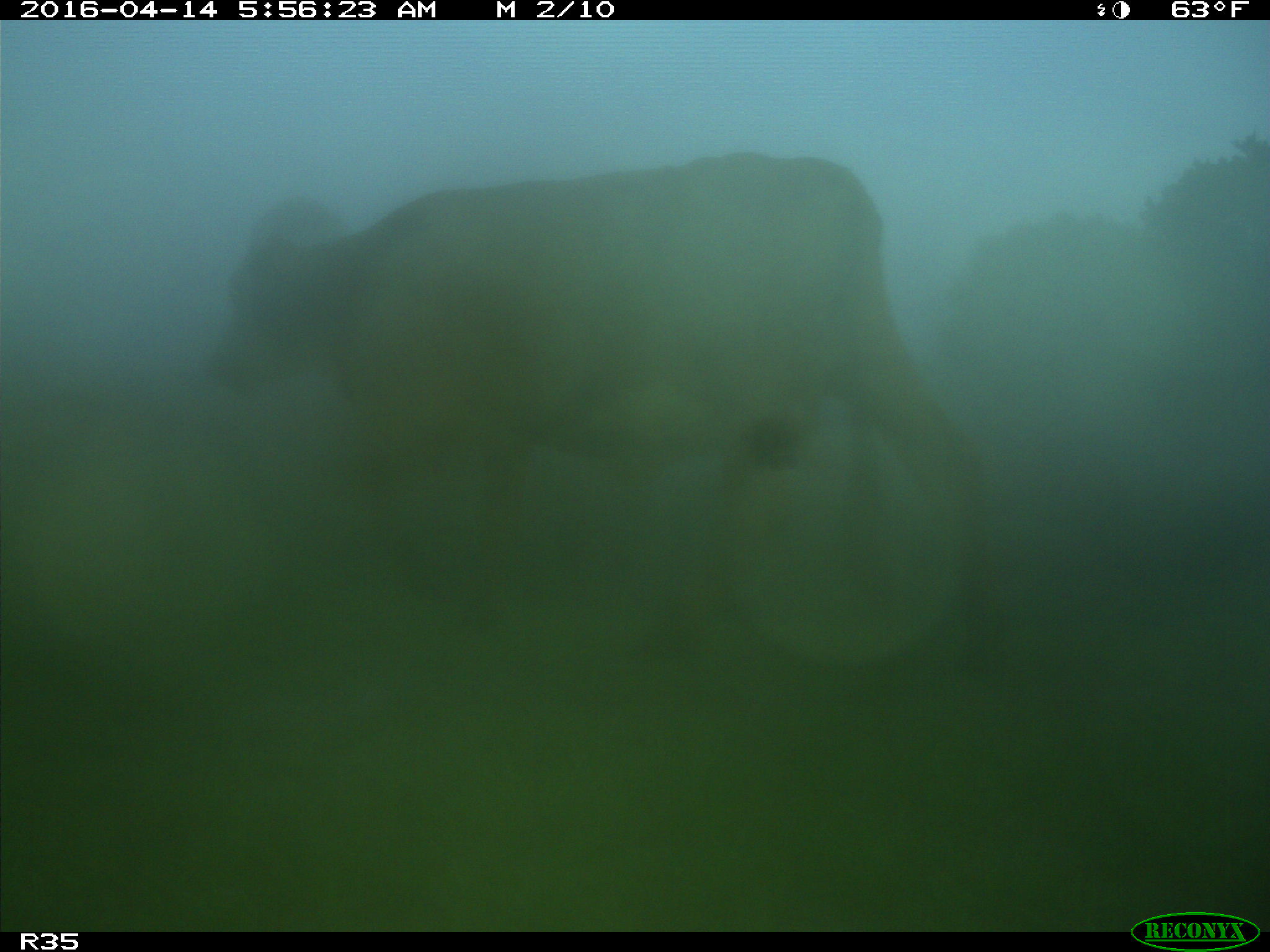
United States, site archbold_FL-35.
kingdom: Animalia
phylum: Chordata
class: Mammalia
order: Artiodactyla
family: Bovidae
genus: Bos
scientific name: Bos taurus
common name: domestic cow